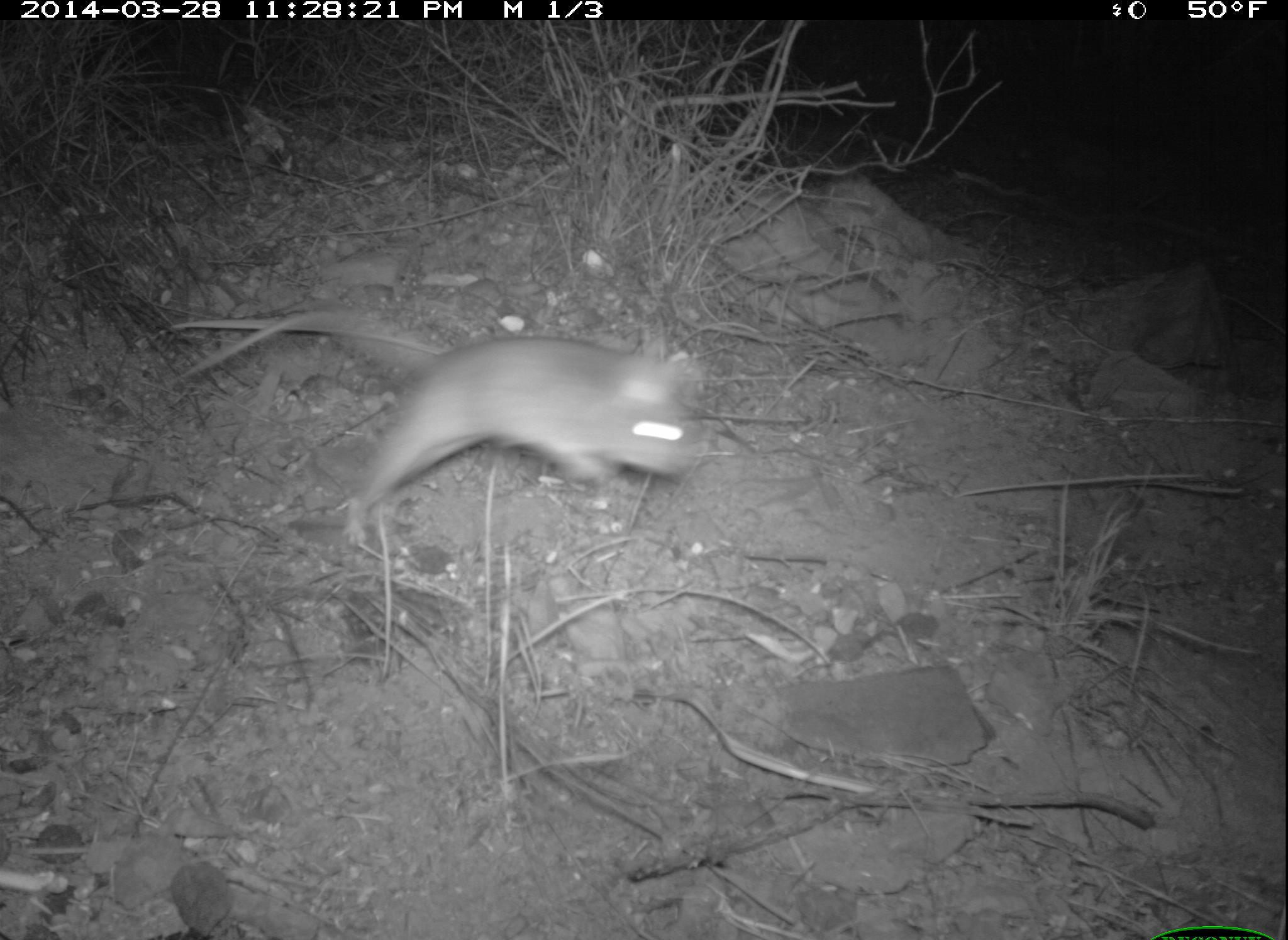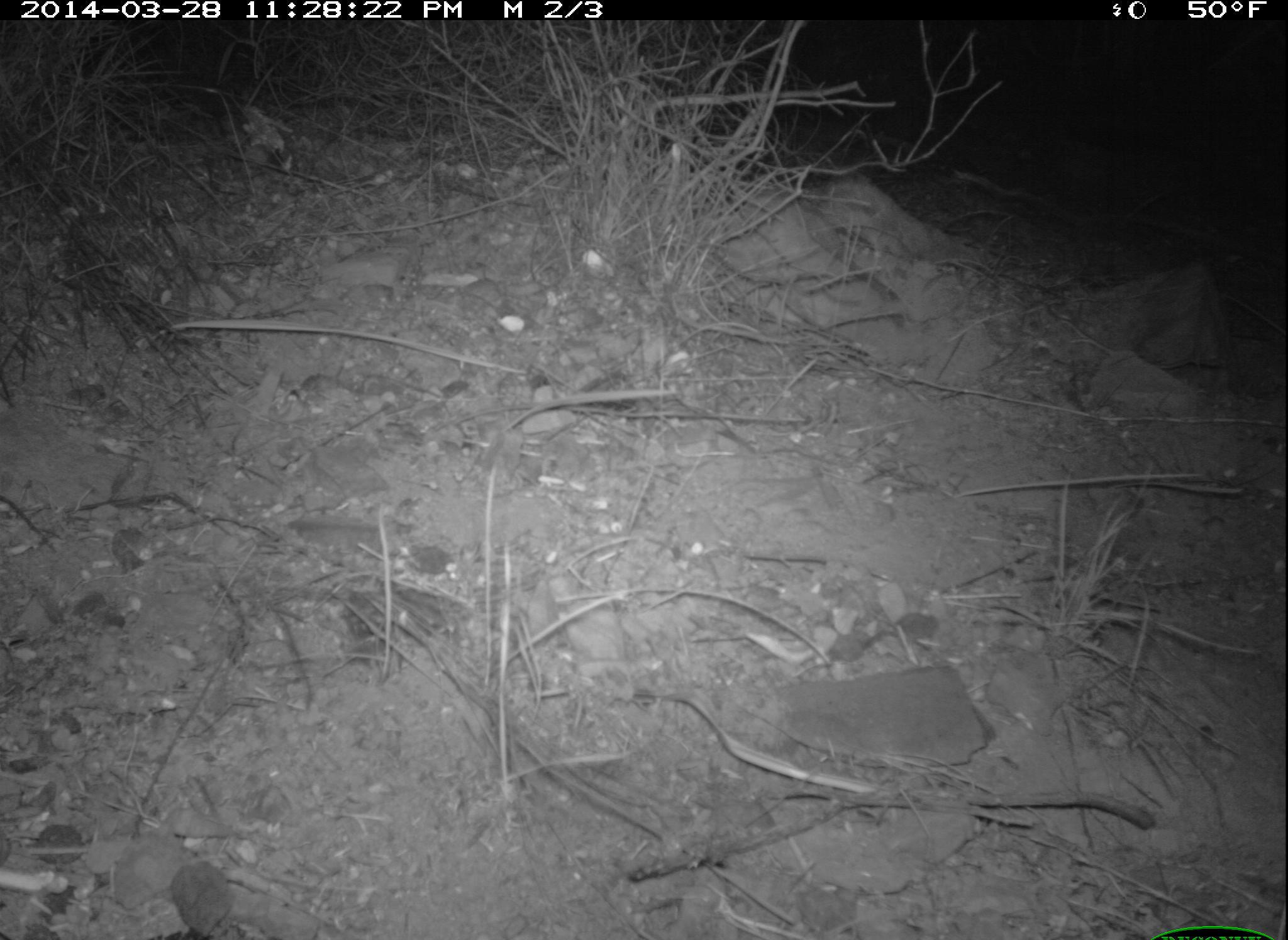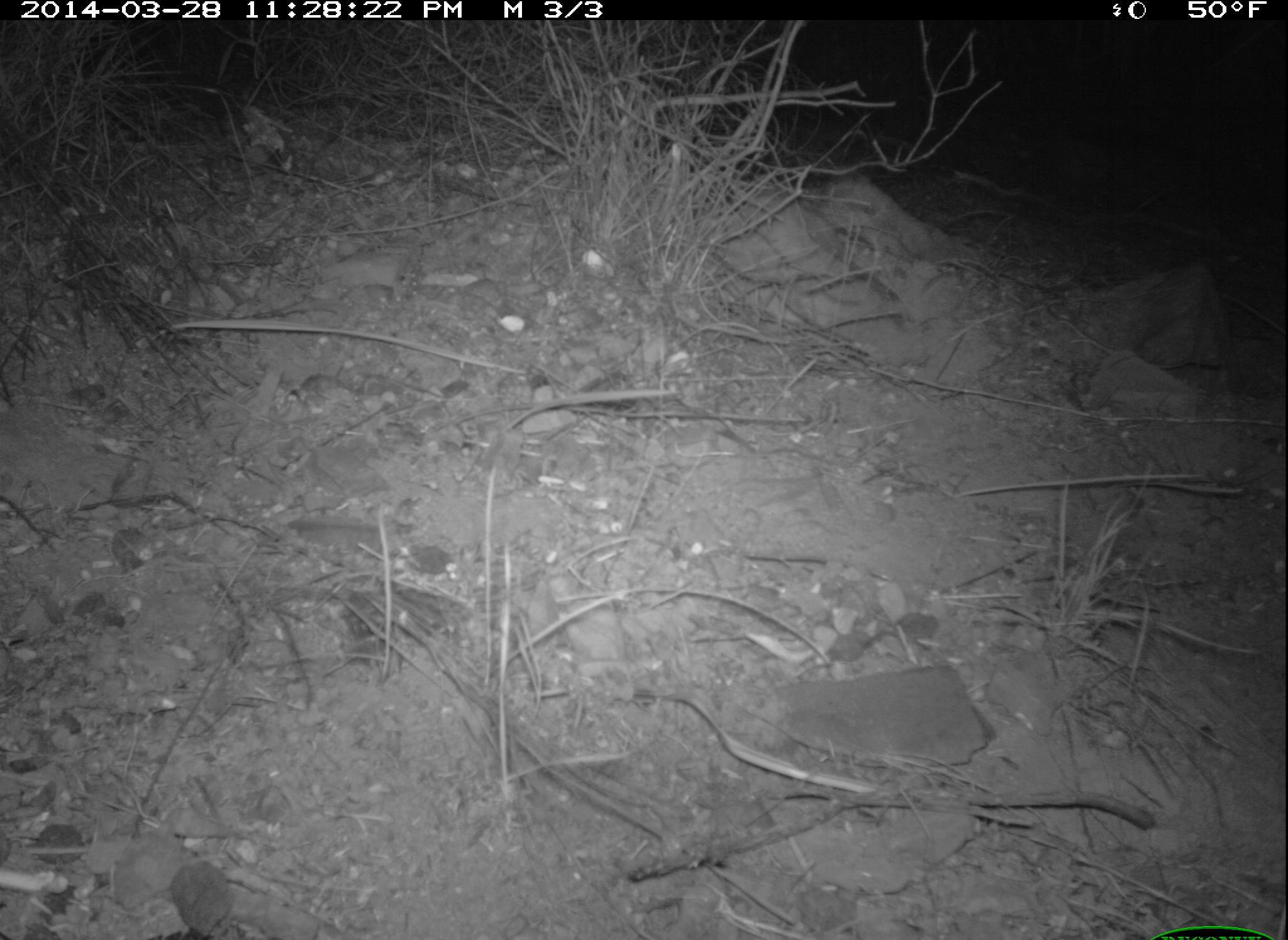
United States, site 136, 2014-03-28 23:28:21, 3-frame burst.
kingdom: Animalia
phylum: Chordata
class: Mammalia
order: Rodentia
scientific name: Rodentia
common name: rodent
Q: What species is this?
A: Rodent (Rodentia).